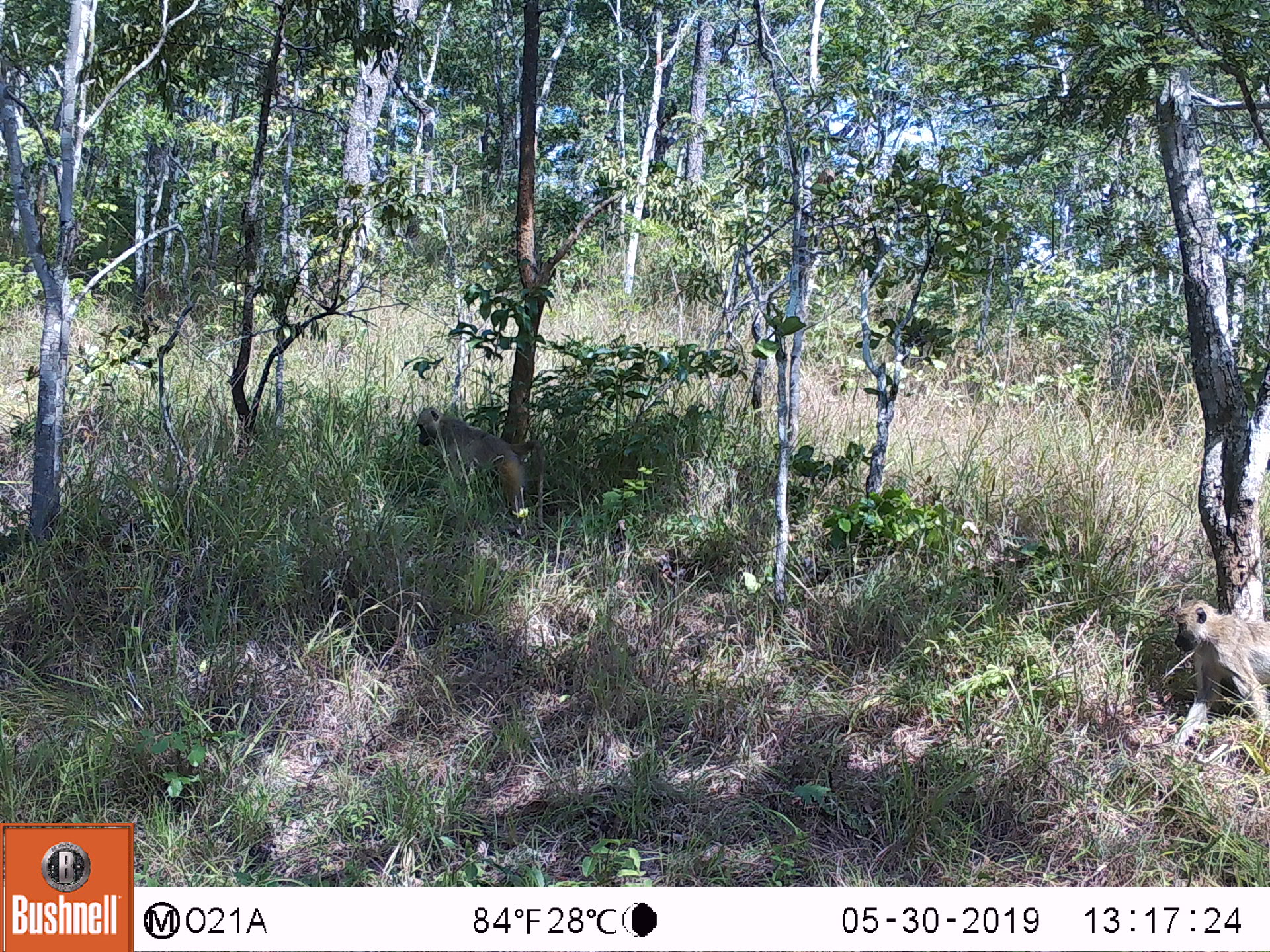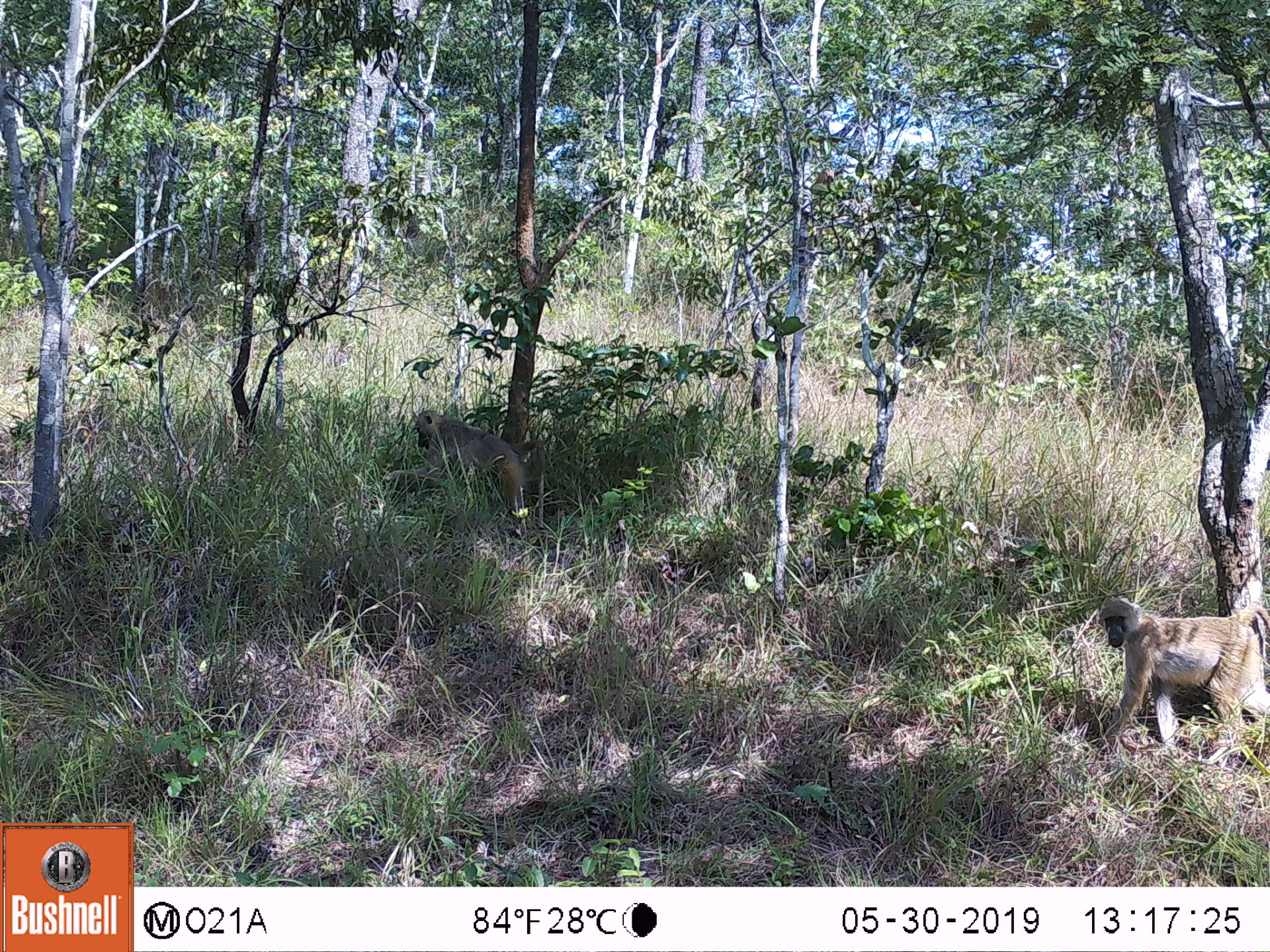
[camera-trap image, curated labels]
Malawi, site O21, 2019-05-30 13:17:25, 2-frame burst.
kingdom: Animalia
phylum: Chordata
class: Mammalia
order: Primates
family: Cercopithecidae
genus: Papio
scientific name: Papio cynocephalus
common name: yellow baboon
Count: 2.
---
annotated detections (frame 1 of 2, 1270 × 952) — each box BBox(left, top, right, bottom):
yellow baboon: BBox(407, 398, 552, 538); BBox(1158, 592, 1266, 767)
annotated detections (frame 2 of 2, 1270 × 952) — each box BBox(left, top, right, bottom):
yellow baboon: BBox(1084, 588, 1266, 773); BBox(376, 402, 550, 544)